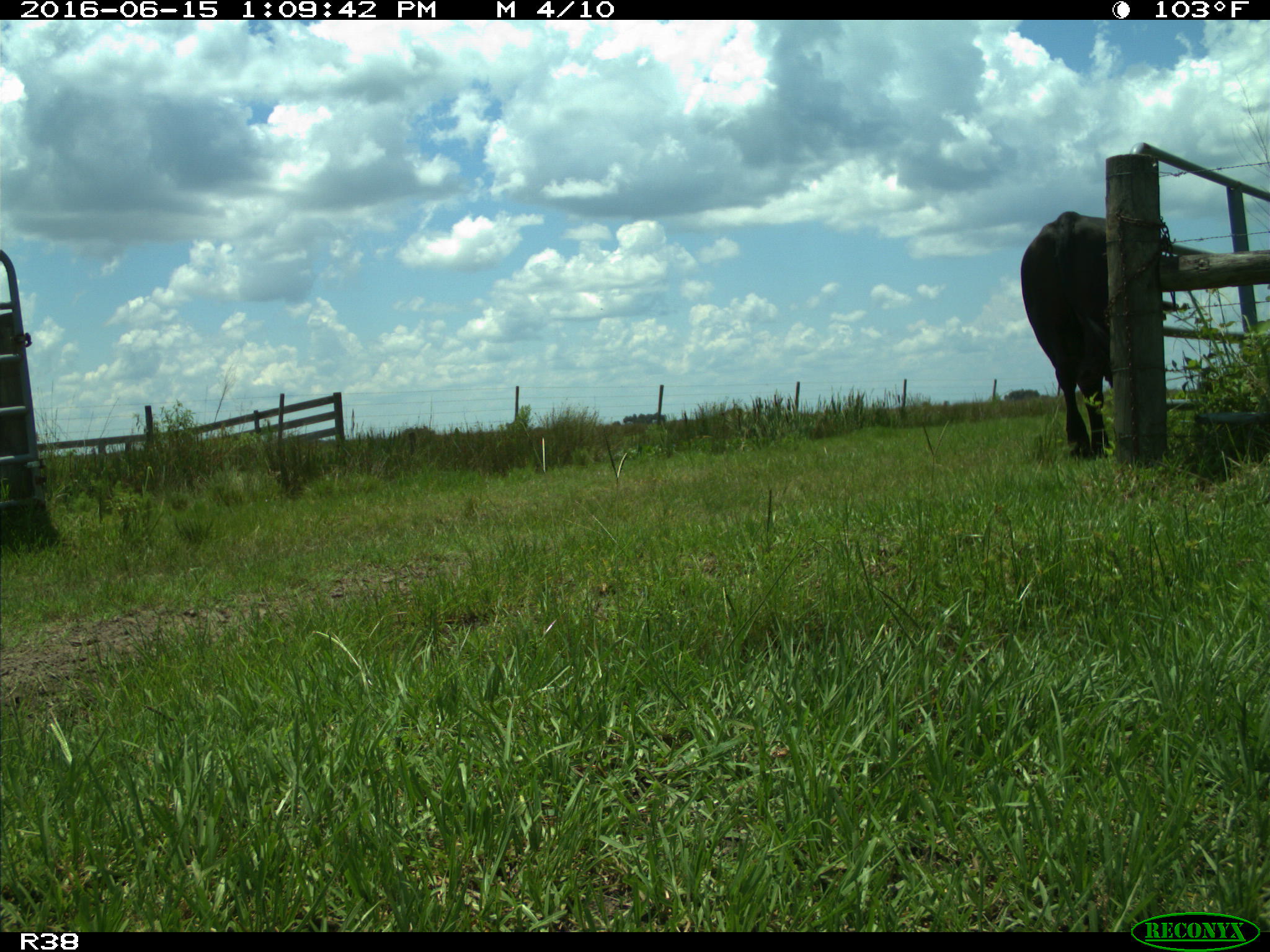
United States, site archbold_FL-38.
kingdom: Animalia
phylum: Chordata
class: Mammalia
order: Artiodactyla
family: Bovidae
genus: Bos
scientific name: Bos taurus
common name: domestic cow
Bos taurus (domestic cow).